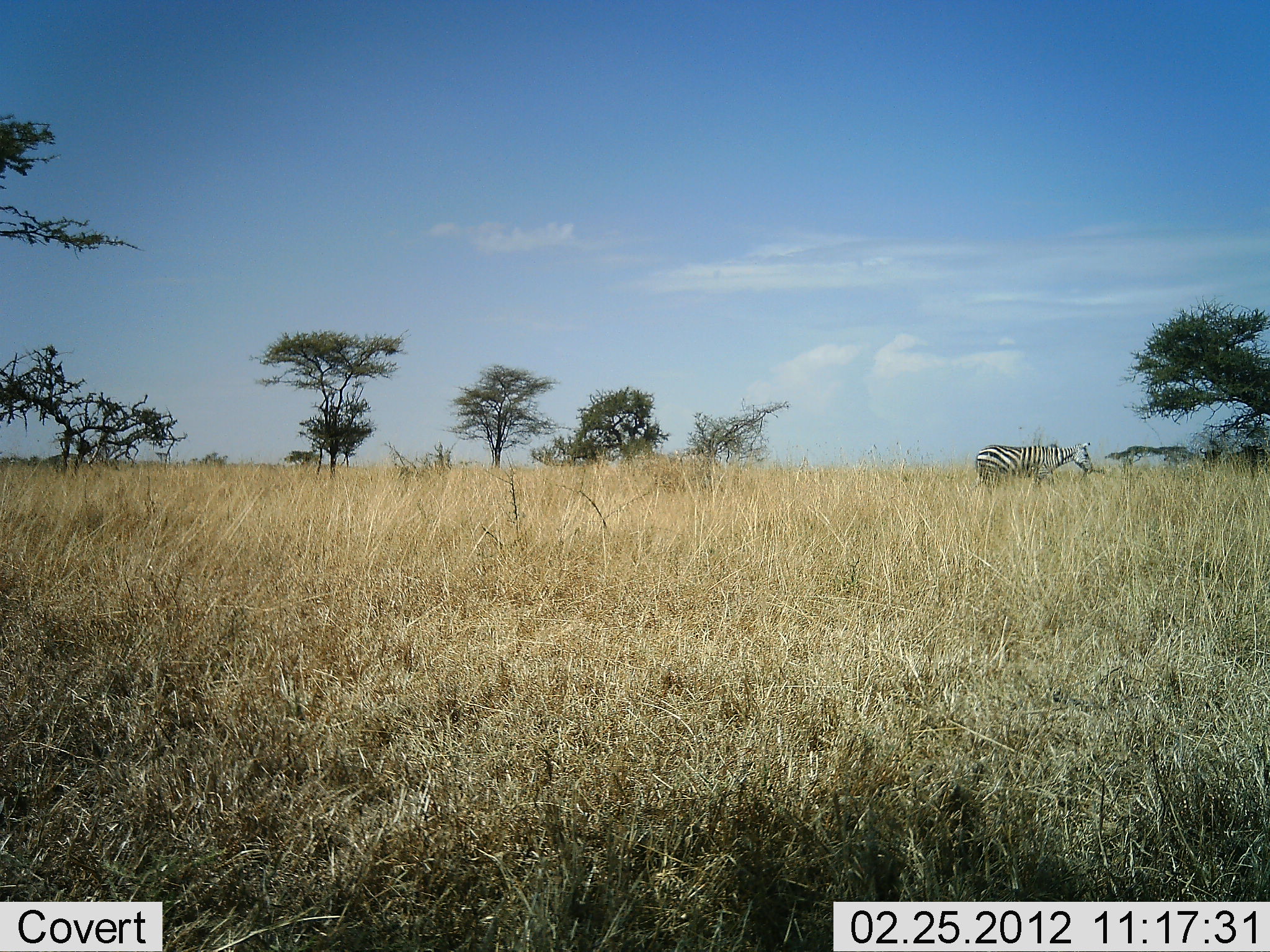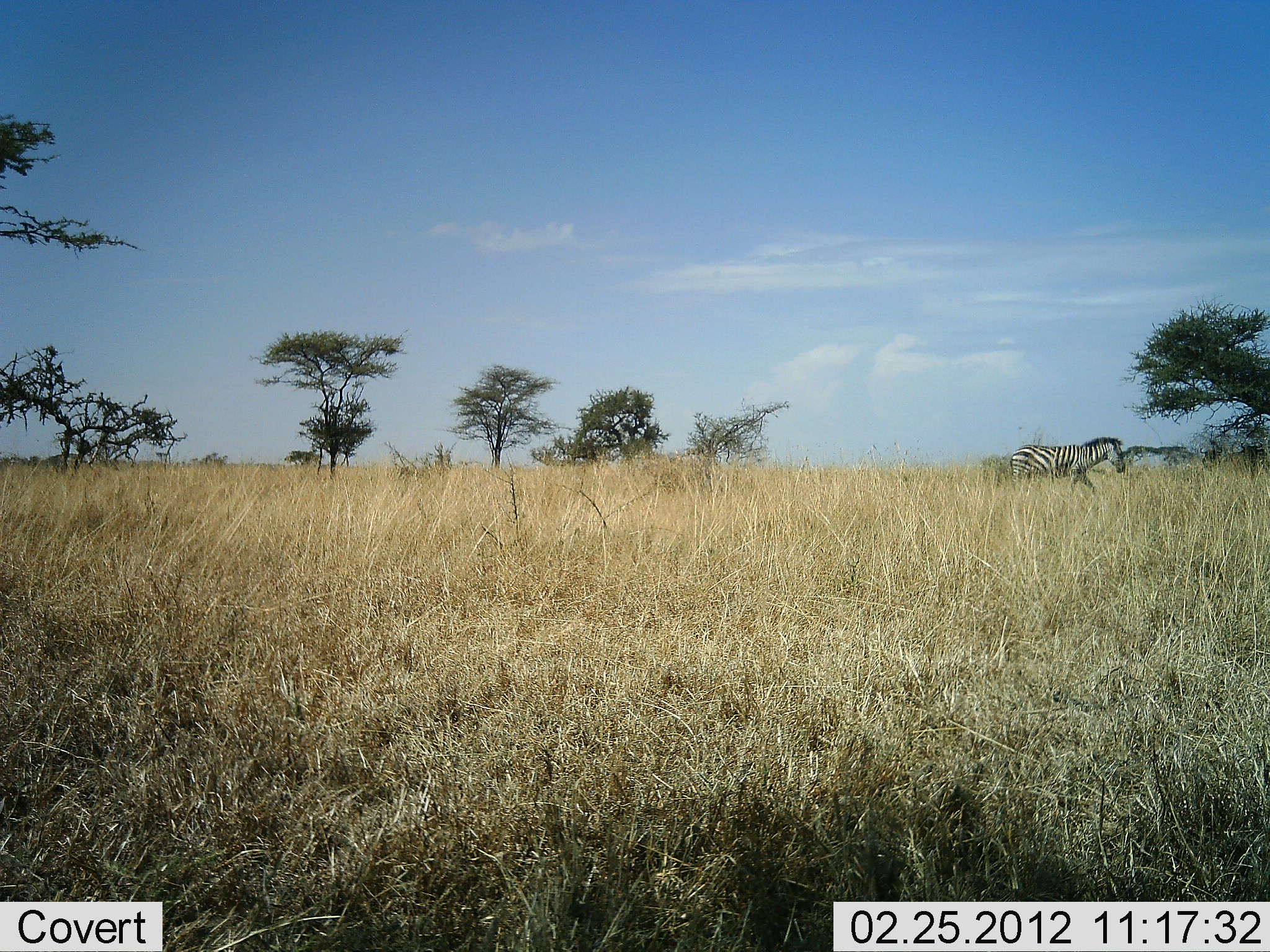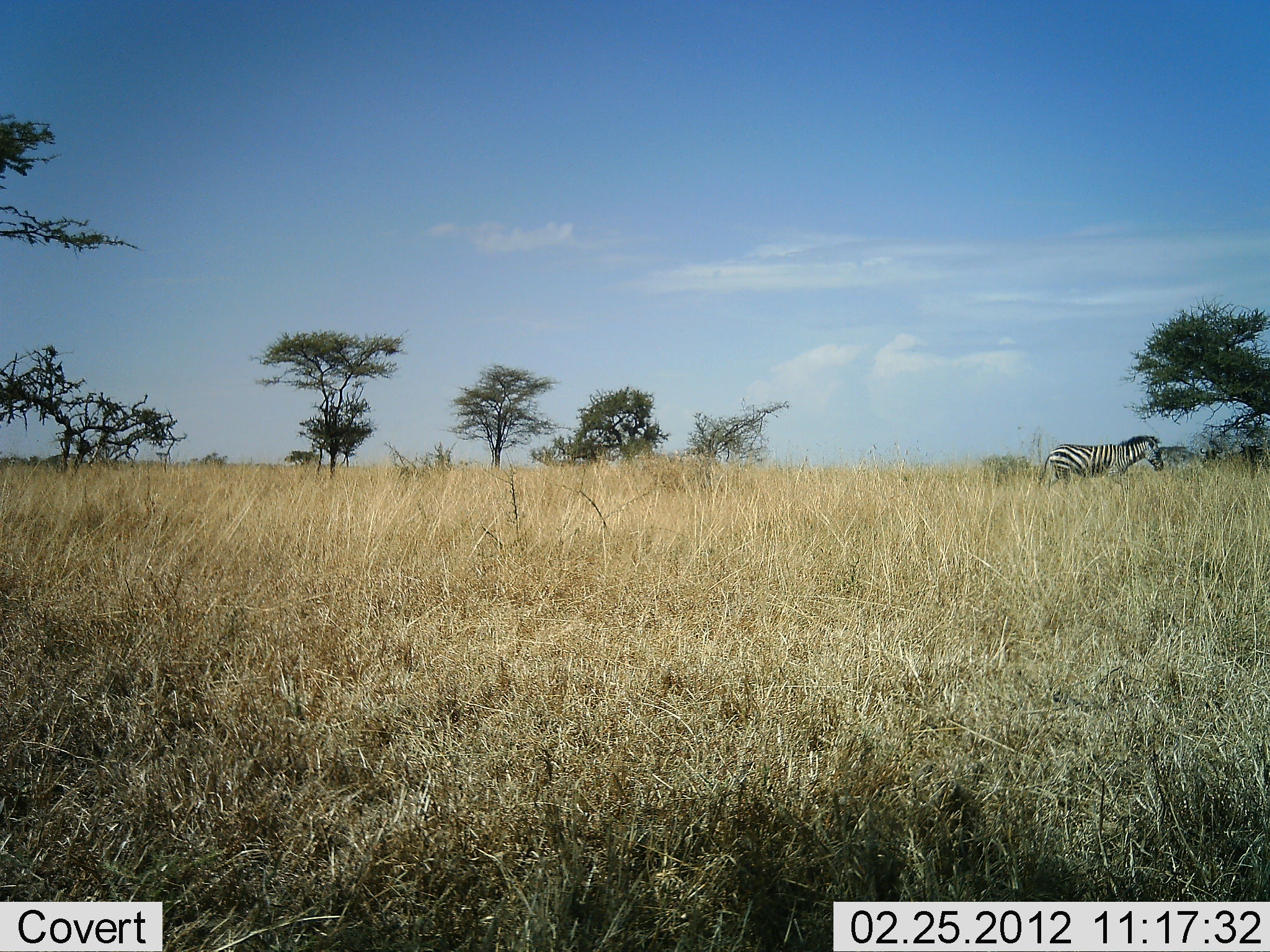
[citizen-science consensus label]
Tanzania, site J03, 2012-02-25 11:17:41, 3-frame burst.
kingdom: Animalia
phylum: Chordata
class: Mammalia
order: Perissodactyla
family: Equidae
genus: Equus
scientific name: Equus quagga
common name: plains zebra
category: zebra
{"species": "zebra (plains zebra) (Equus quagga)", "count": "1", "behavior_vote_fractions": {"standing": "0%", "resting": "0%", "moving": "100%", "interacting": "0%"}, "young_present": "0%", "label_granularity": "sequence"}